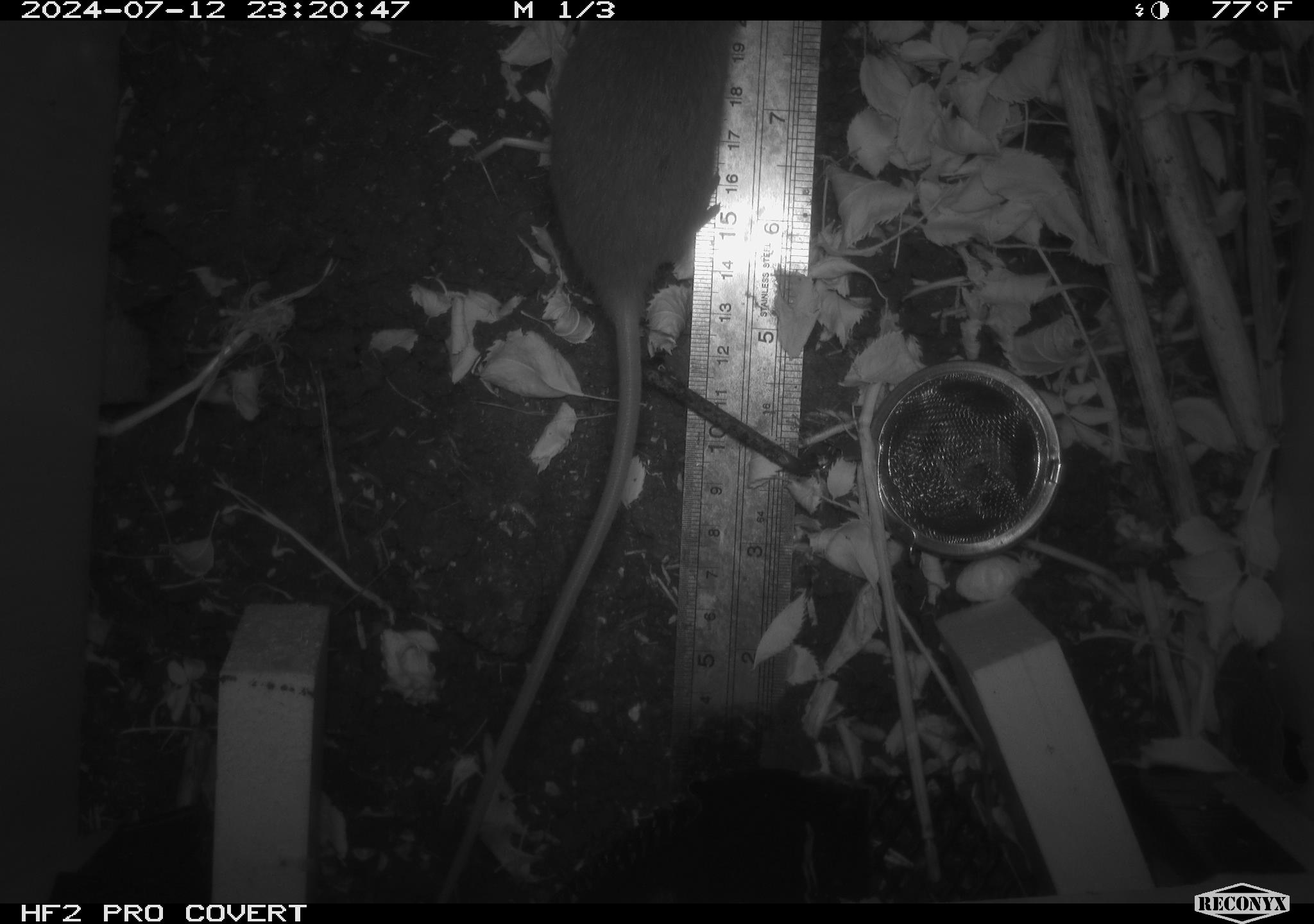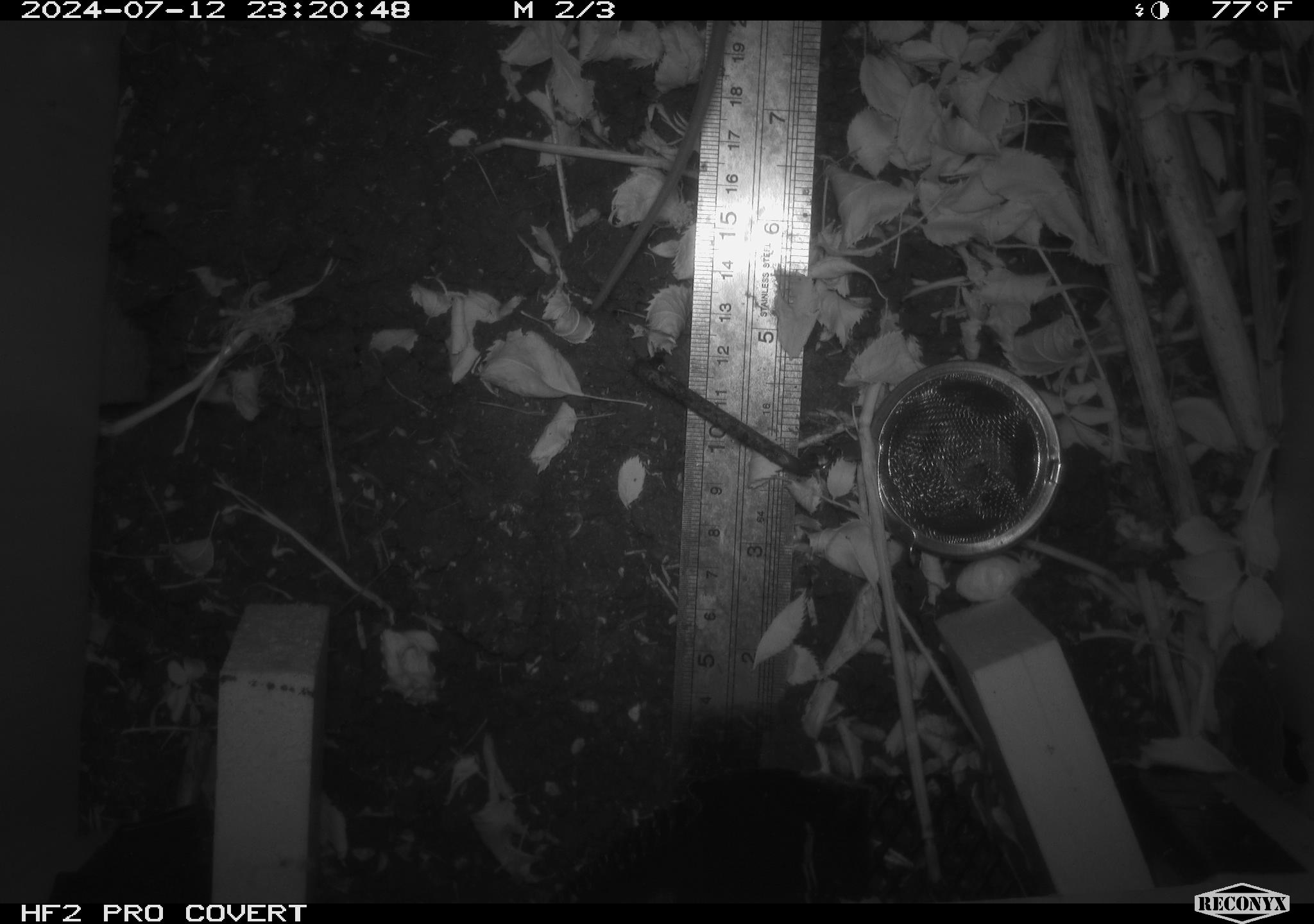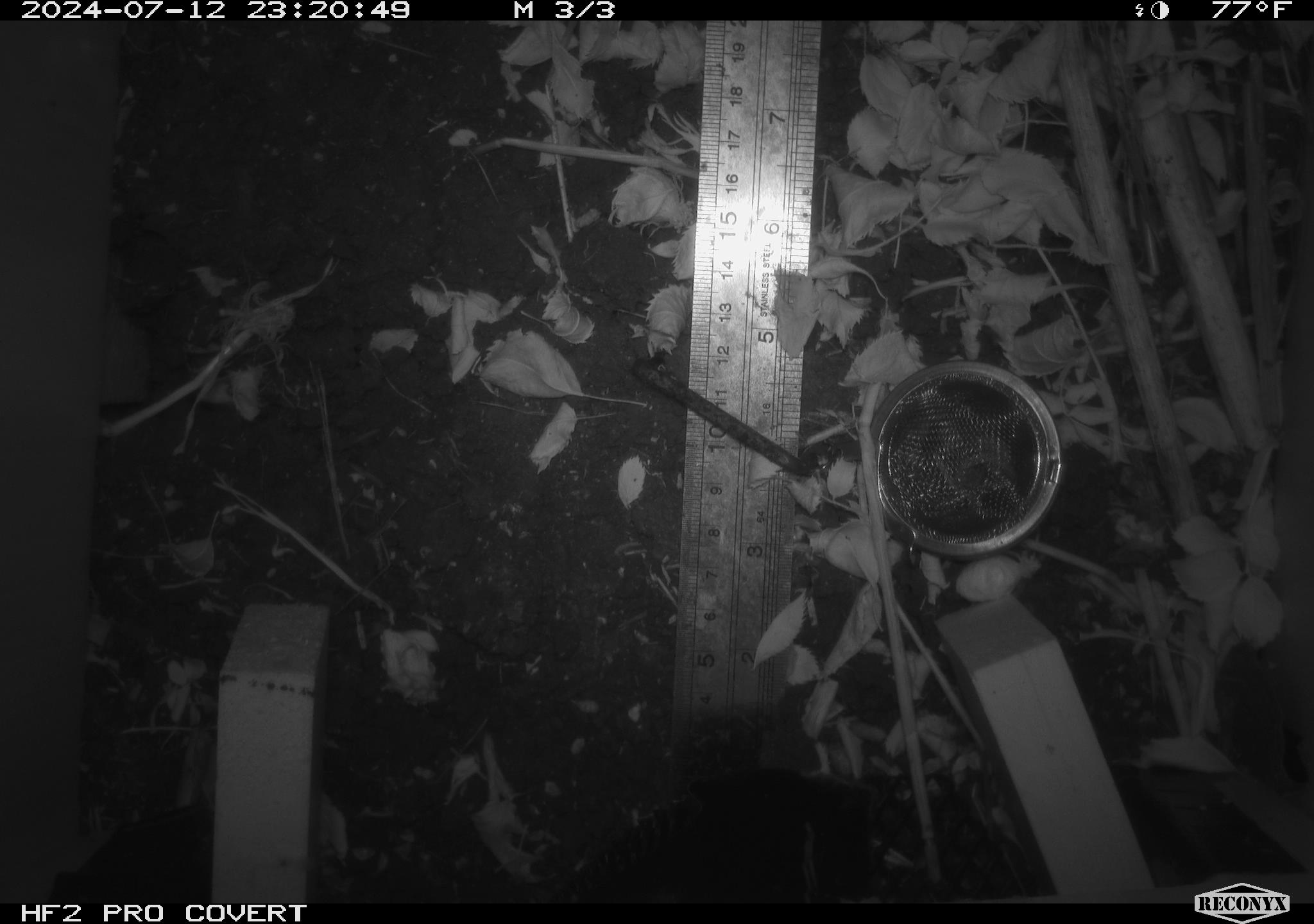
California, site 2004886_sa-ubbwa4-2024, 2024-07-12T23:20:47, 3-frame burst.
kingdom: Animalia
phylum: Chordata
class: Mammalia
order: Rodentia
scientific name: Rodentia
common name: woodrat or rat or mouse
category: woodrat or rat or mouse species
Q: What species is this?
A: Woodrat or rat or mouse species (woodrat or rat or mouse) (Rodentia).